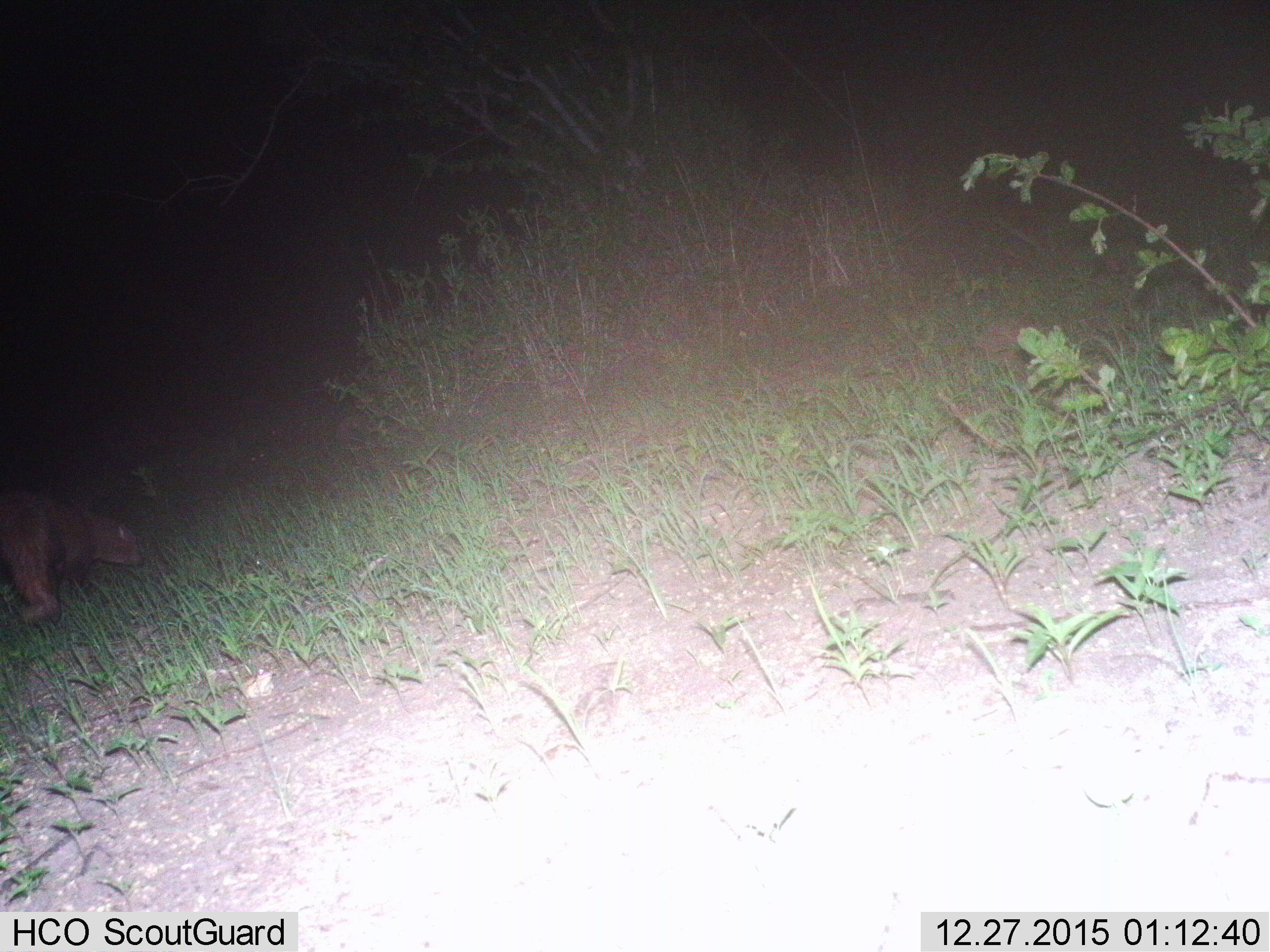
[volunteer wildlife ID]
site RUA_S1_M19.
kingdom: Animalia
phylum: Chordata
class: Mammalia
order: Carnivora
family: Herpestidae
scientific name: Herpestidae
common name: mongoose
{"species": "mongoose (Herpestidae)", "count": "1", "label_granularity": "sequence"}